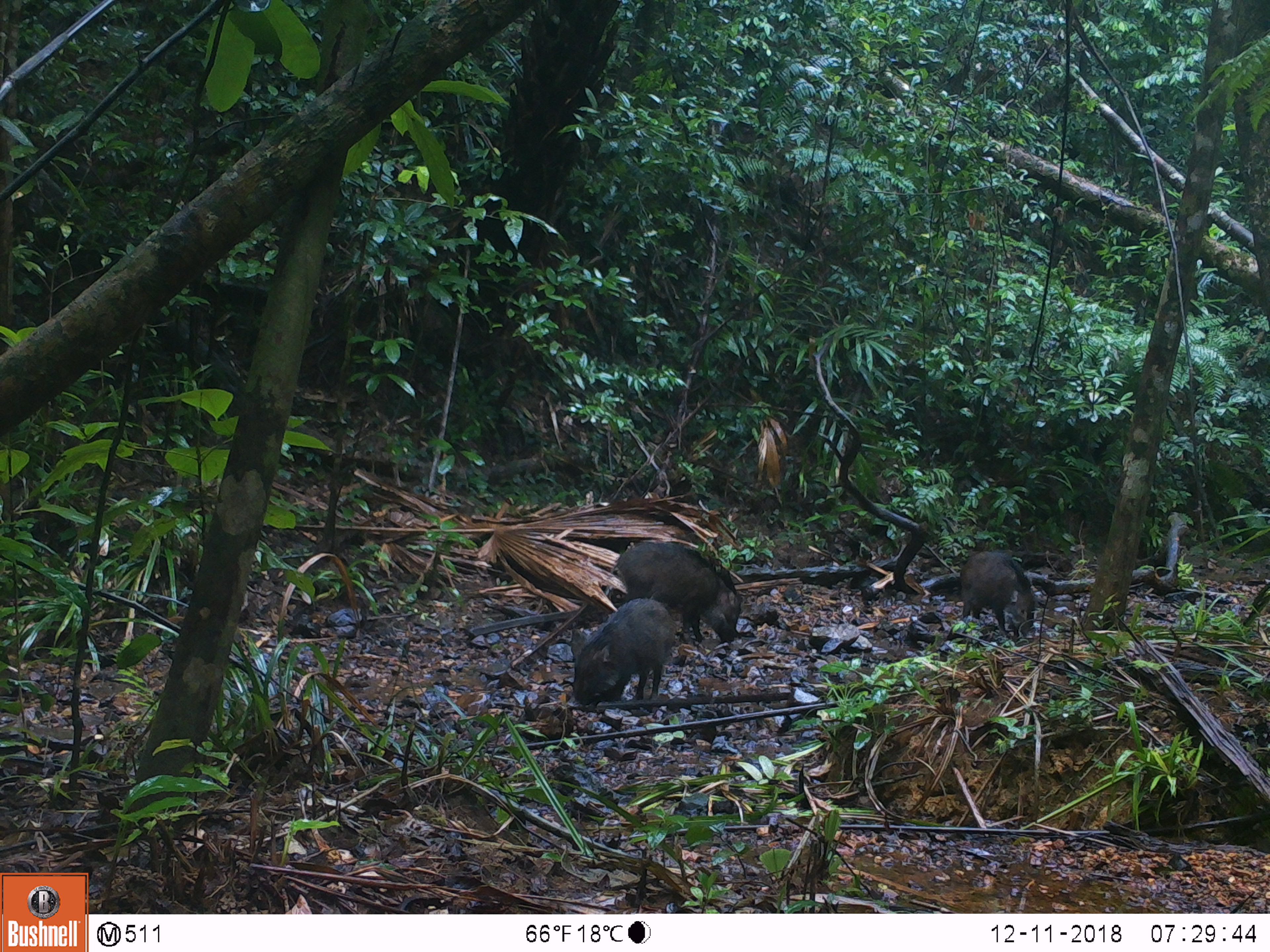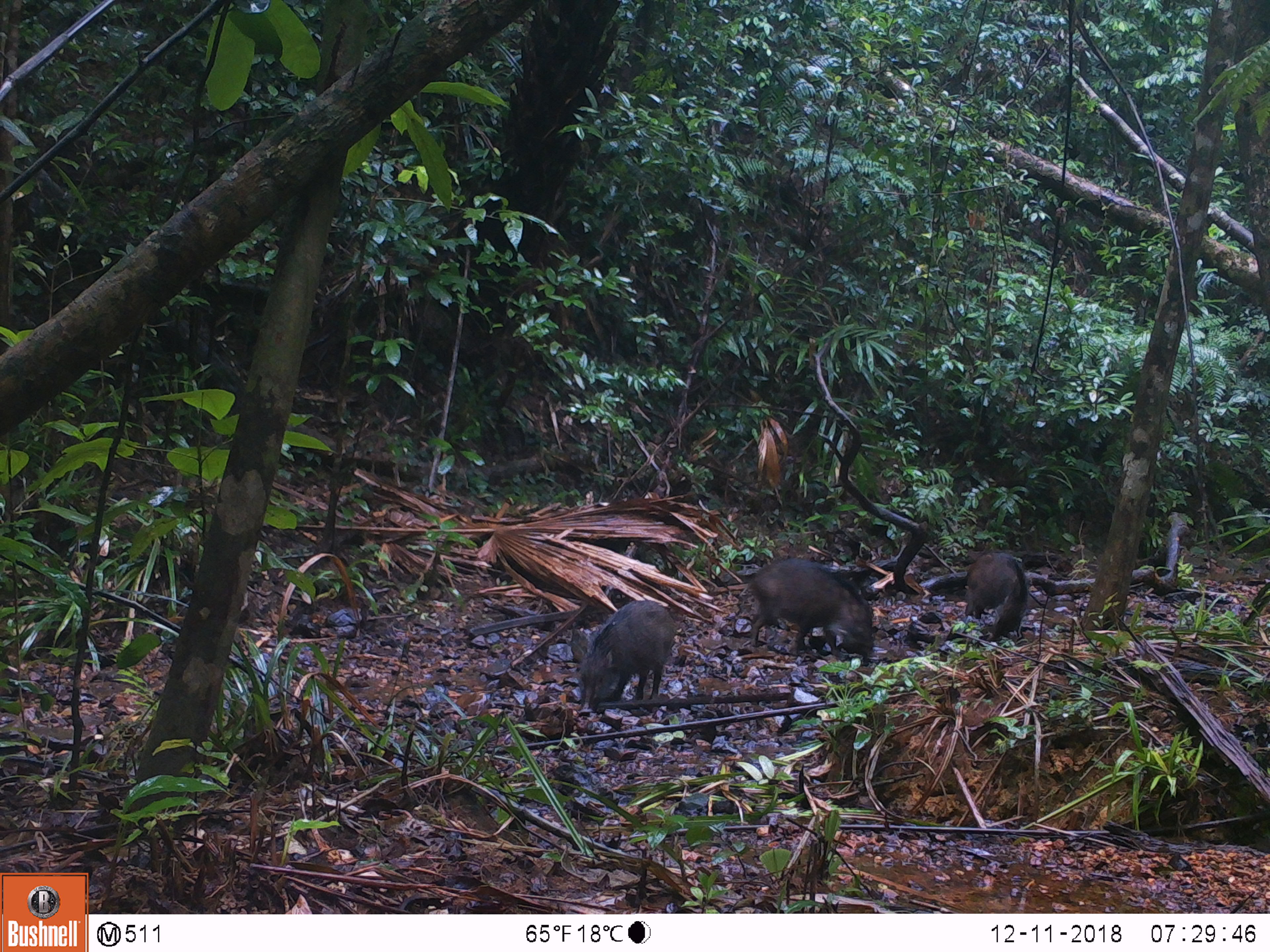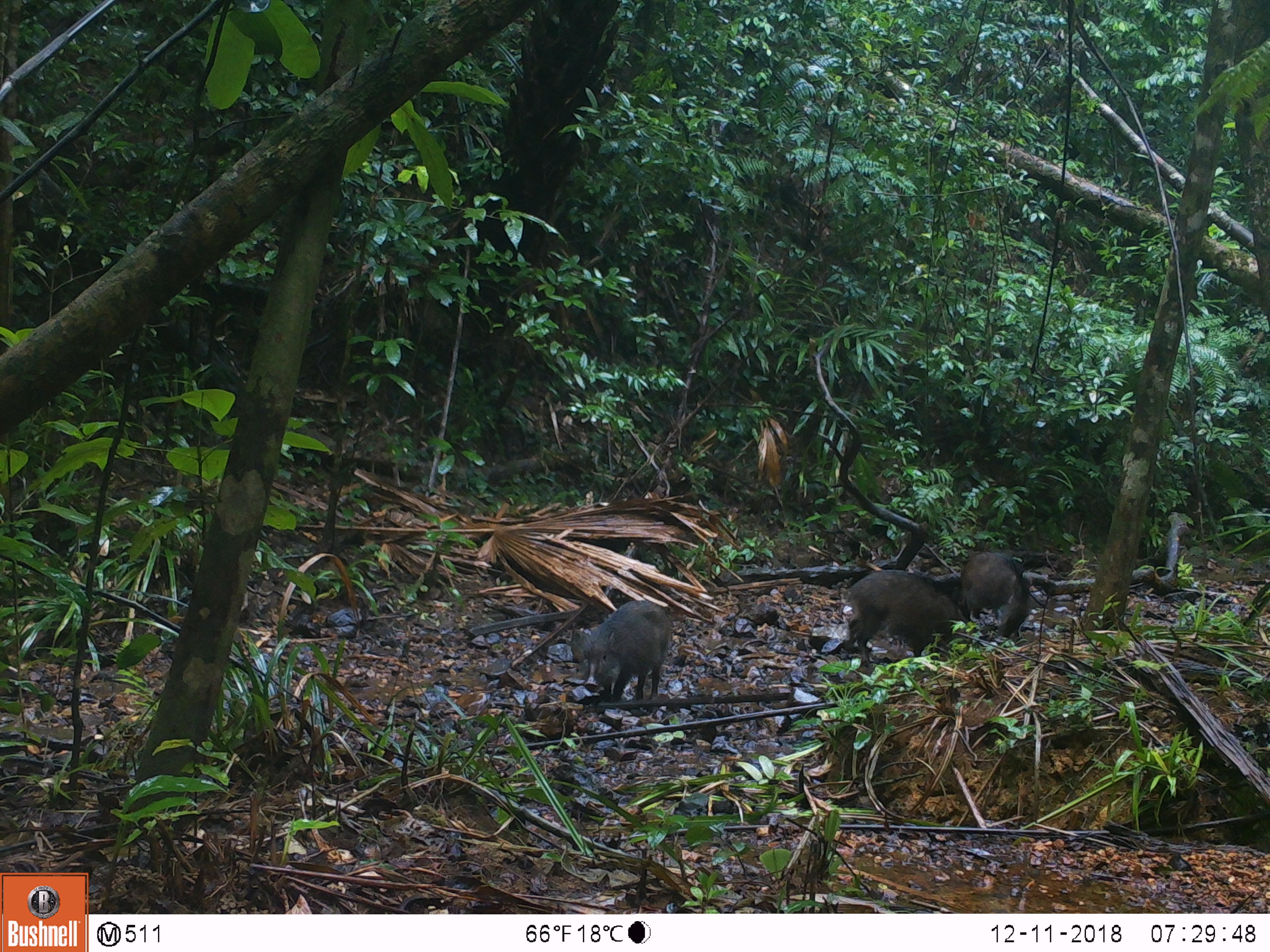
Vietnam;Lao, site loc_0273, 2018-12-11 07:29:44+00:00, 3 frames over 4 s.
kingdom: Animalia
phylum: Chordata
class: Mammalia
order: Artiodactyla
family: Suidae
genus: Sus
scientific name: Sus scrofa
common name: eurasian wild pig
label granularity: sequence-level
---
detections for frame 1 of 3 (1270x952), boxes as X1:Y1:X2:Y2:
eurasian wild pig: 611:541:743:644; 571:595:676:712; 959:550:1036:643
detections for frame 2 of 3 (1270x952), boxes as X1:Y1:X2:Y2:
eurasian wild pig: 745:557:874:666; 571:600:679:713; 963:550:1028:642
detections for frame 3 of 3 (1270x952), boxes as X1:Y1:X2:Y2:
eurasian wild pig: 842:568:976:666; 577:599:672:701; 957:551:1032:641